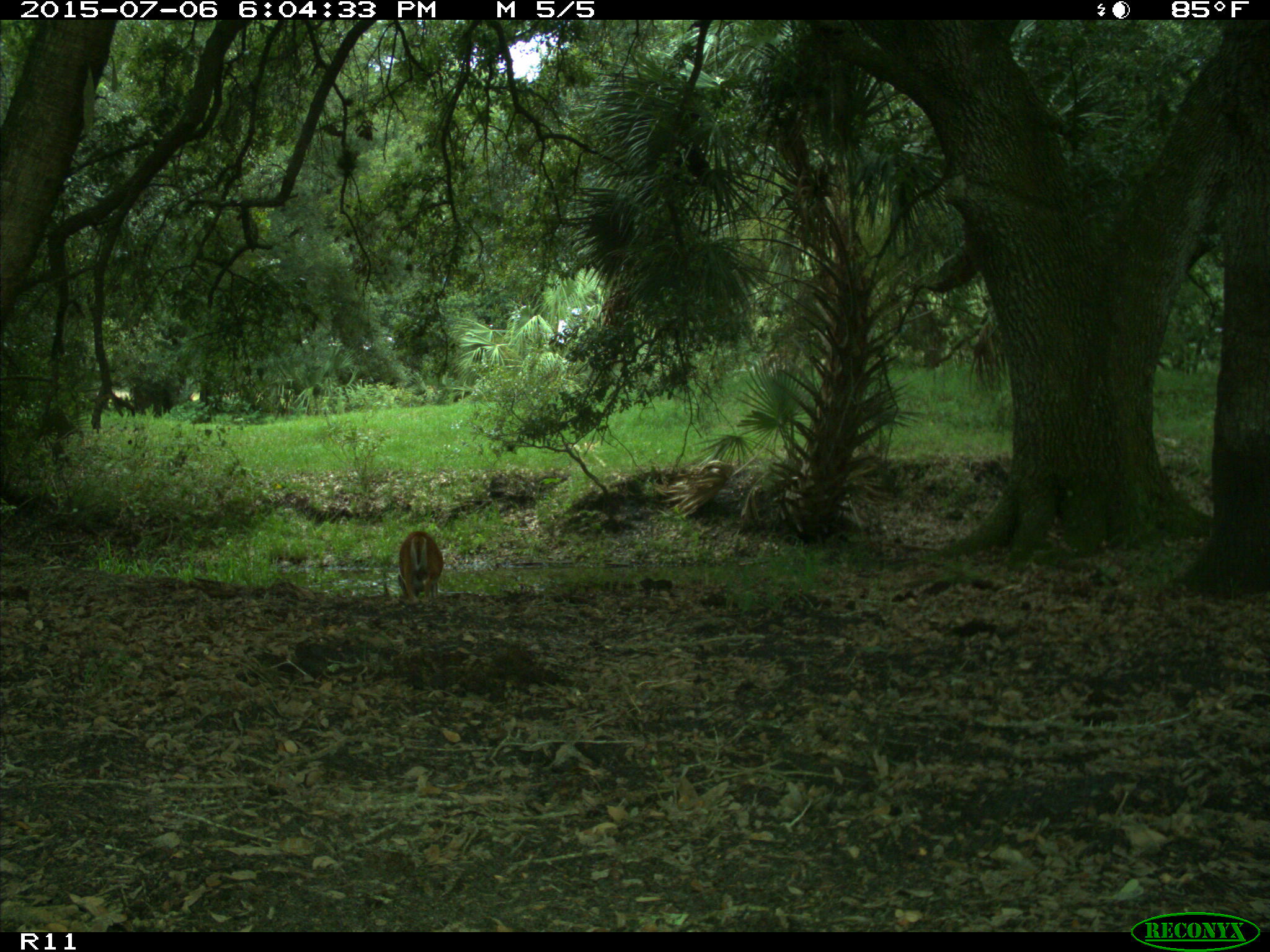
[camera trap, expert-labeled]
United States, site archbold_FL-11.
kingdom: Animalia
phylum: Chordata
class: Mammalia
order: Artiodactyla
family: Cervidae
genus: Odocoileus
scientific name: Odocoileus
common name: deer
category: unidentified deer